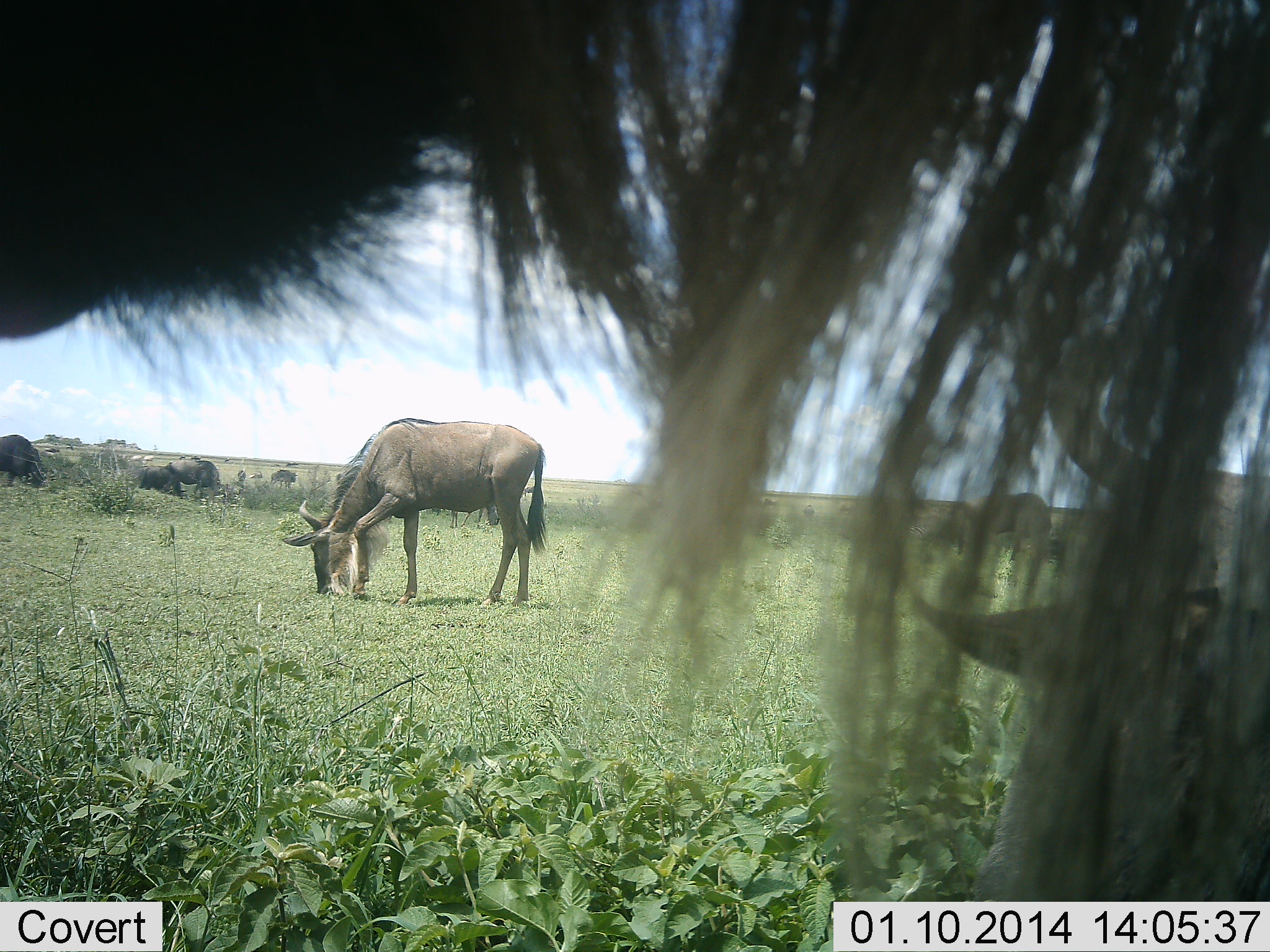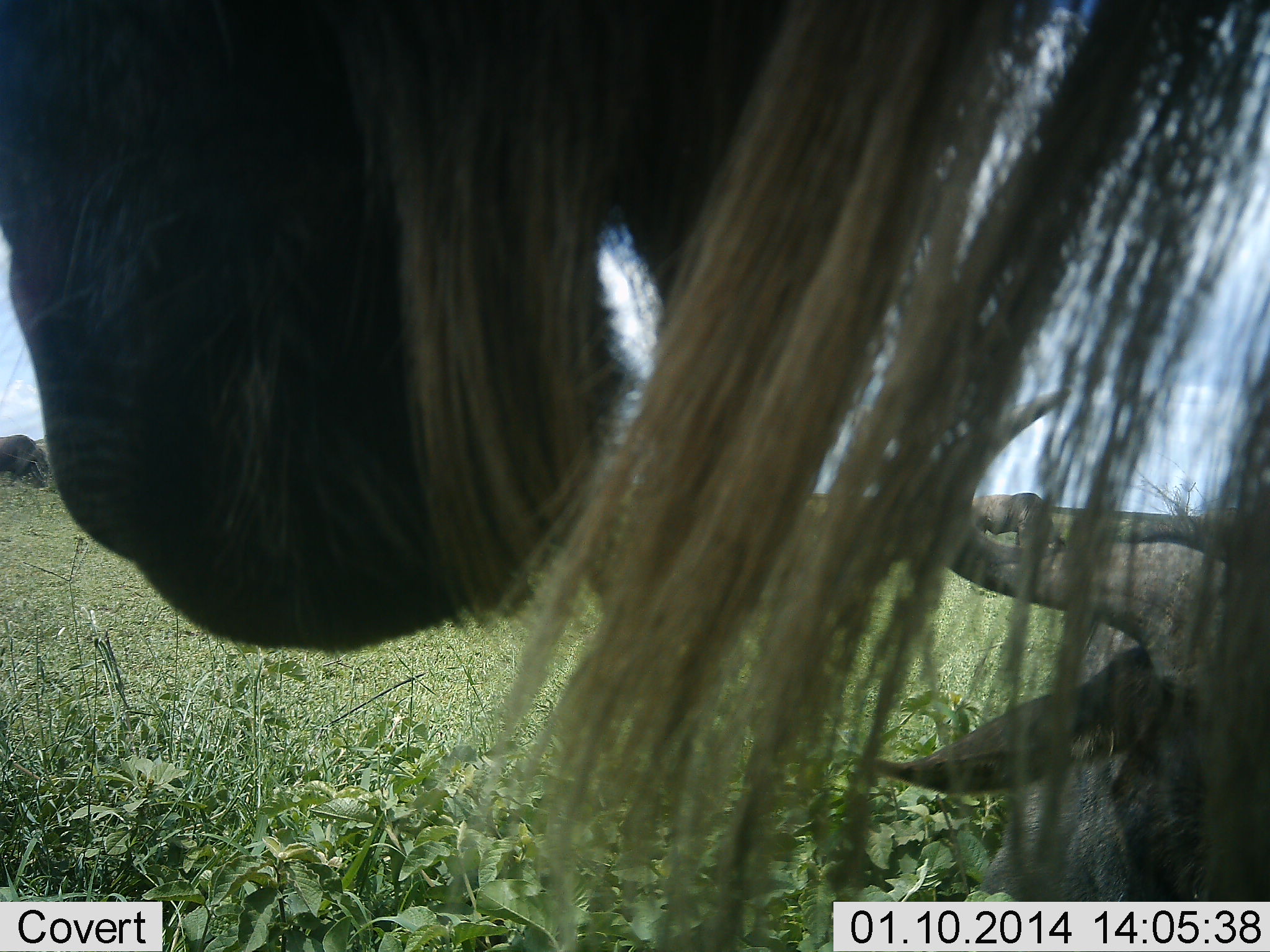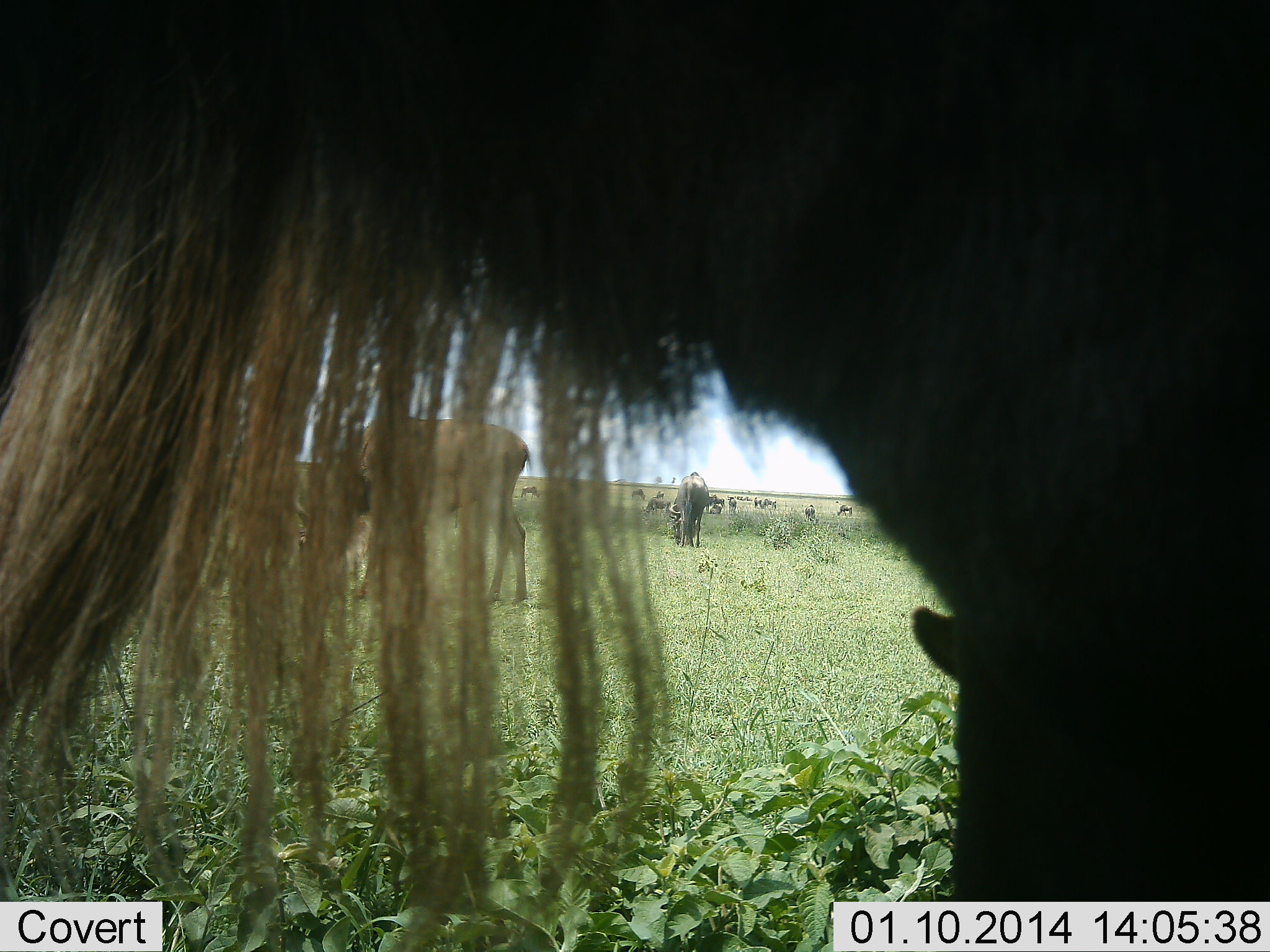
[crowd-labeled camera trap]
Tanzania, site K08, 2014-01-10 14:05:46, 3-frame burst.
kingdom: Animalia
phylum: Chordata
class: Mammalia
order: Artiodactyla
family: Bovidae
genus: Connochaetes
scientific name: Connochaetes taurinus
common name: blue wildebeest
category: wildebeest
Wildebeest (blue wildebeest) (Connochaetes taurinus), count 11-50. Behavior (volunteer vote fractions): standing 73%, resting 36%, moving 36%, interacting 0%. Young present (vote fraction): 0%. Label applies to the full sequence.